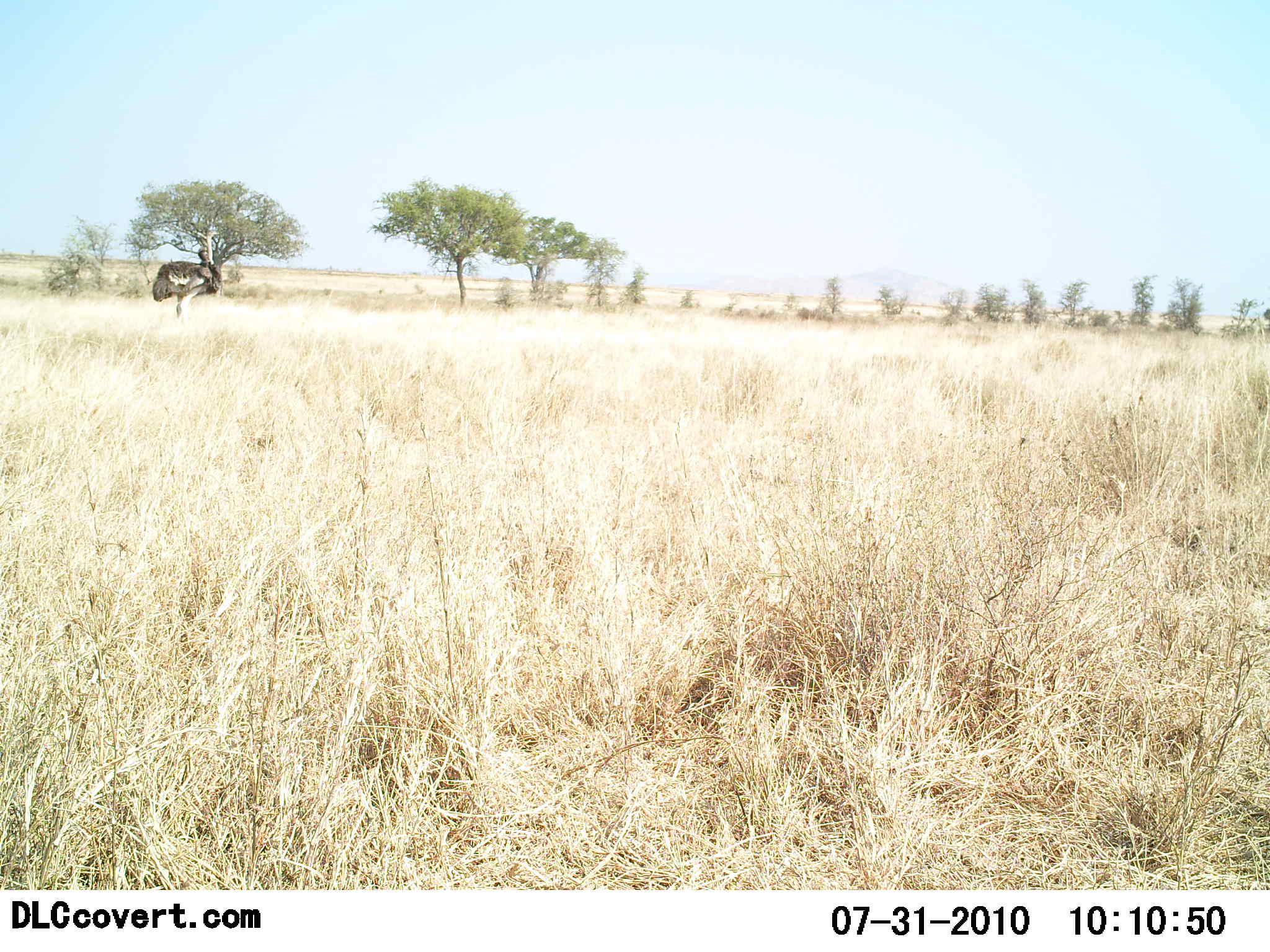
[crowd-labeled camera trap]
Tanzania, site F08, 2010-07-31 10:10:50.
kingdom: Animalia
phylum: Chordata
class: Aves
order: Struthioniformes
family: Struthionidae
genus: Struthio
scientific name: Struthio camelus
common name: ostrich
Ostrich (Struthio camelus), count 1. Behavior (volunteer vote fractions): standing 100%, resting 0%, moving 0%, interacting 0%. Young present (vote fraction): 0%. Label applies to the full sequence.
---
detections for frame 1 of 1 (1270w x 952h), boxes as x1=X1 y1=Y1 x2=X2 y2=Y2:
animal: x1=152 y1=227 x2=222 y2=321